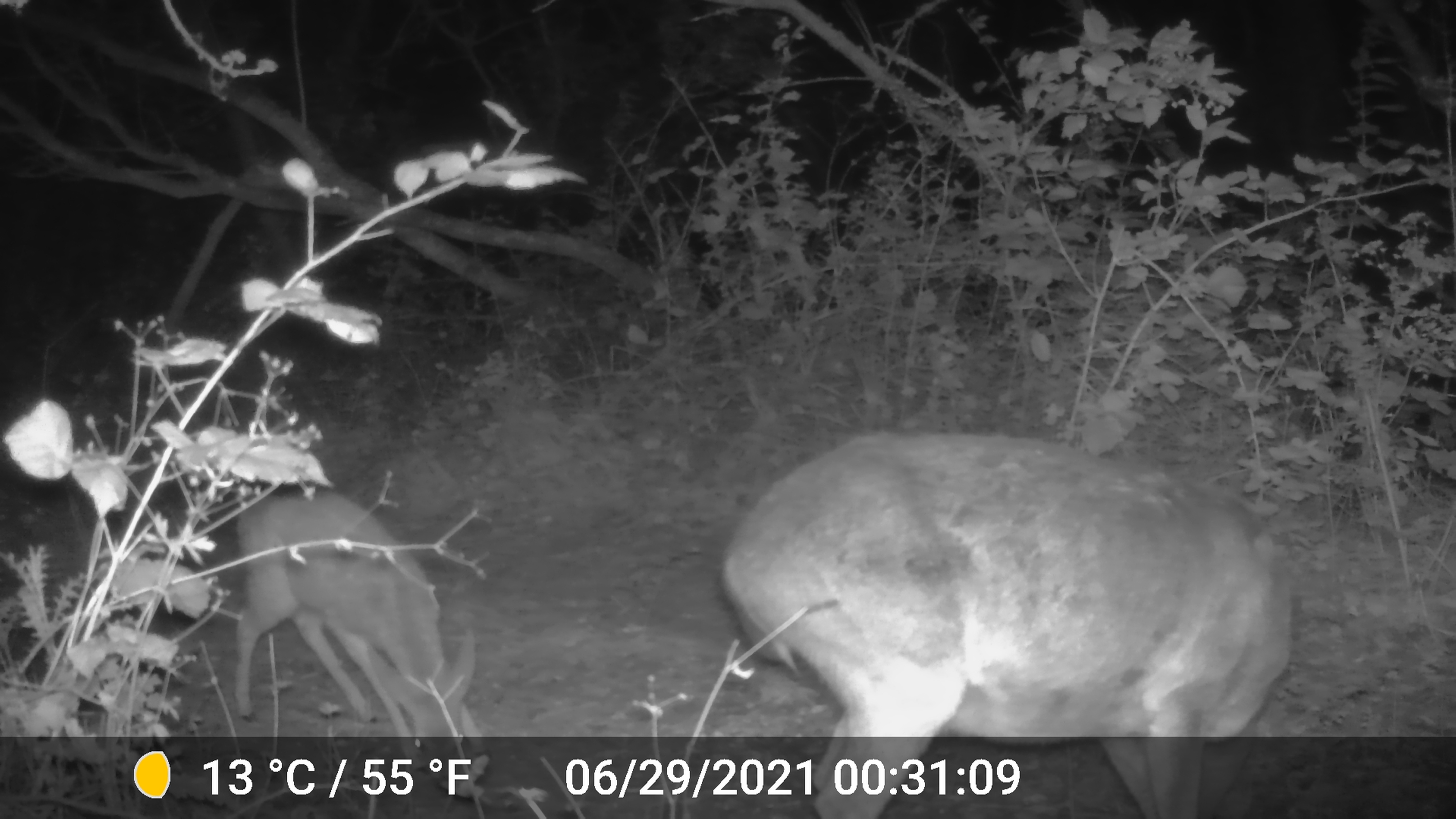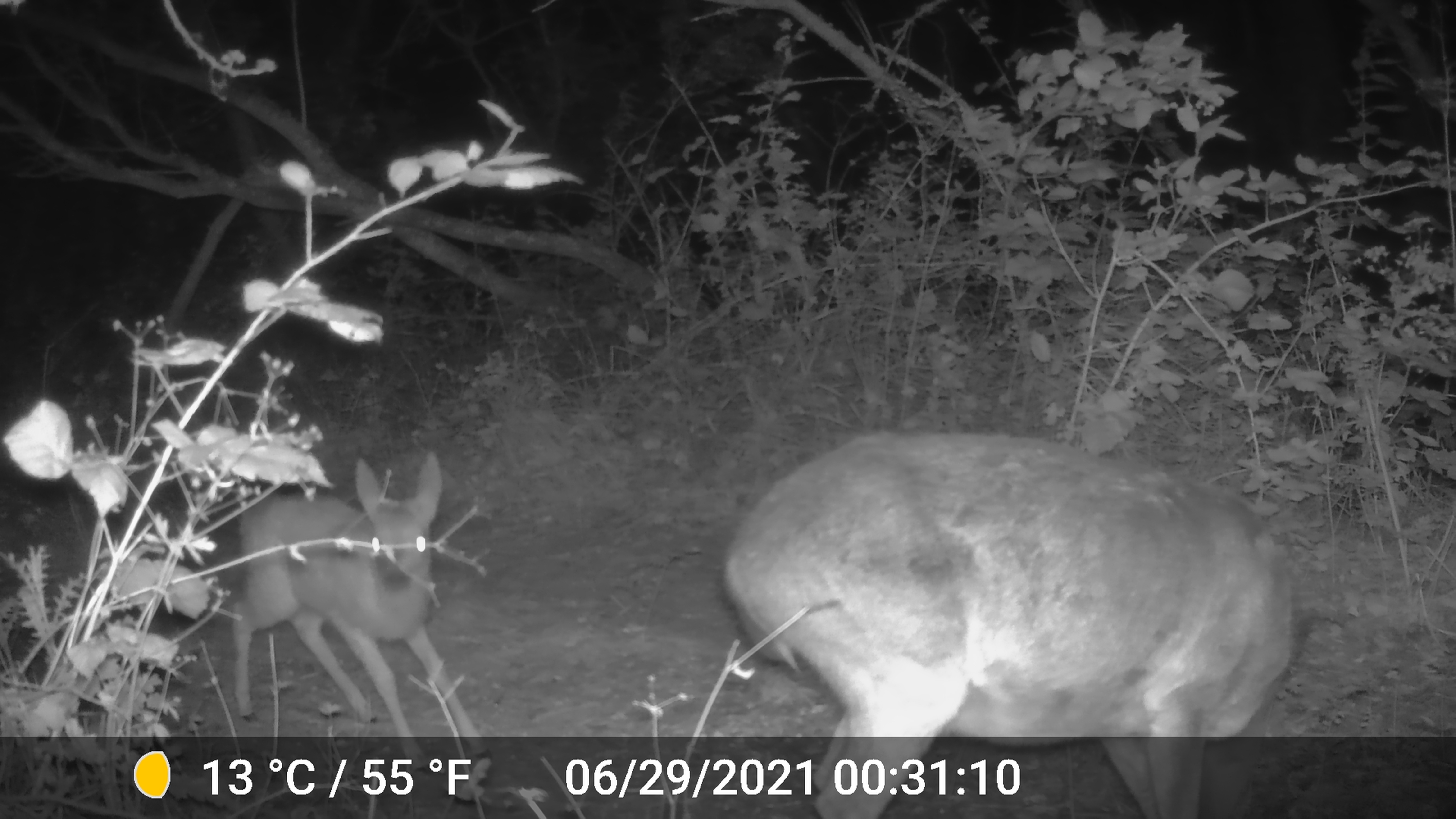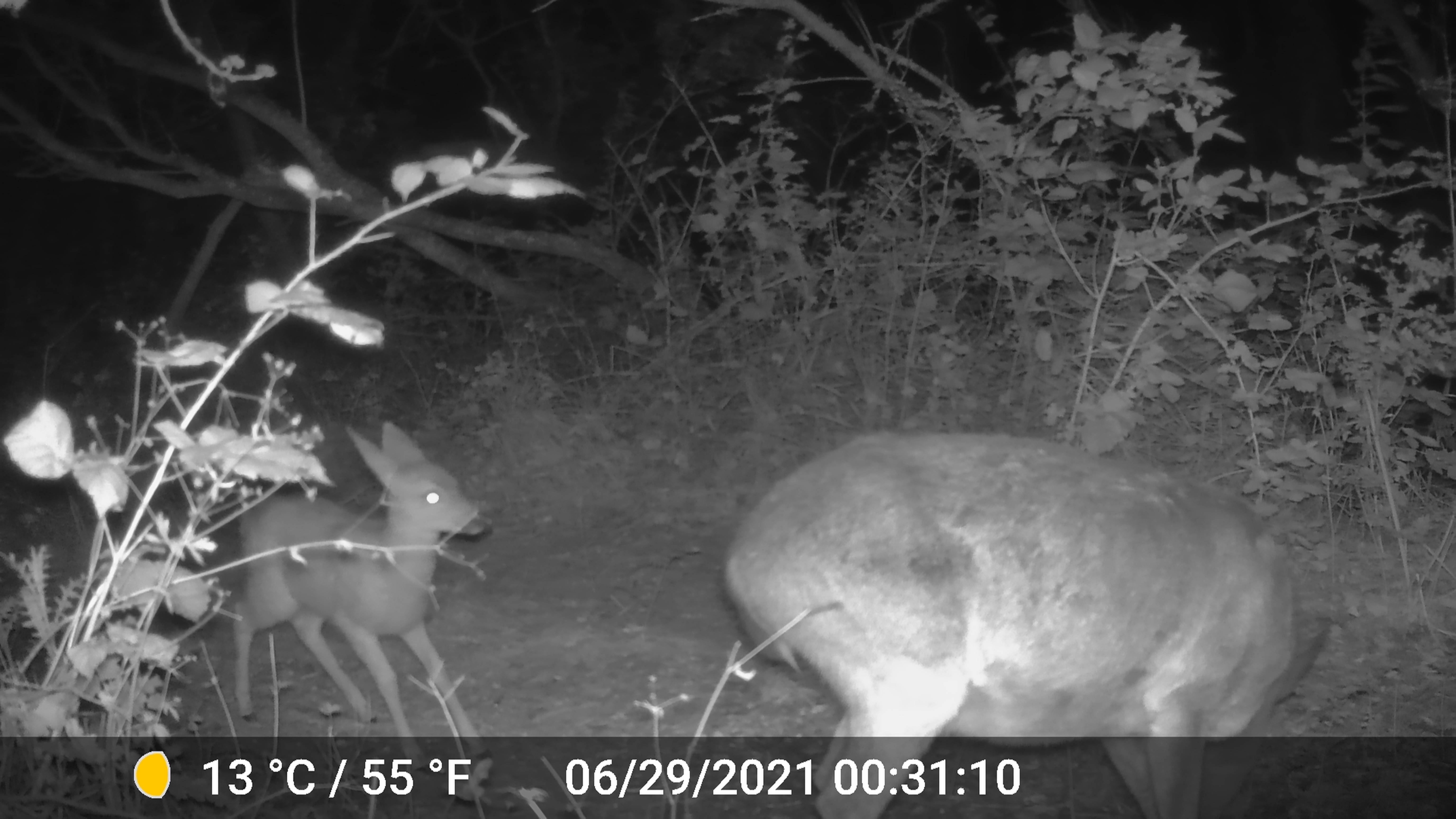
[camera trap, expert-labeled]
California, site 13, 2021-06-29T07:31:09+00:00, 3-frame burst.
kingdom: Animalia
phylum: Chordata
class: Mammalia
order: Artiodactyla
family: Cervidae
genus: Odocoileus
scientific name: Odocoileus hemionus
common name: mule deer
Mule deer (Odocoileus hemionus).